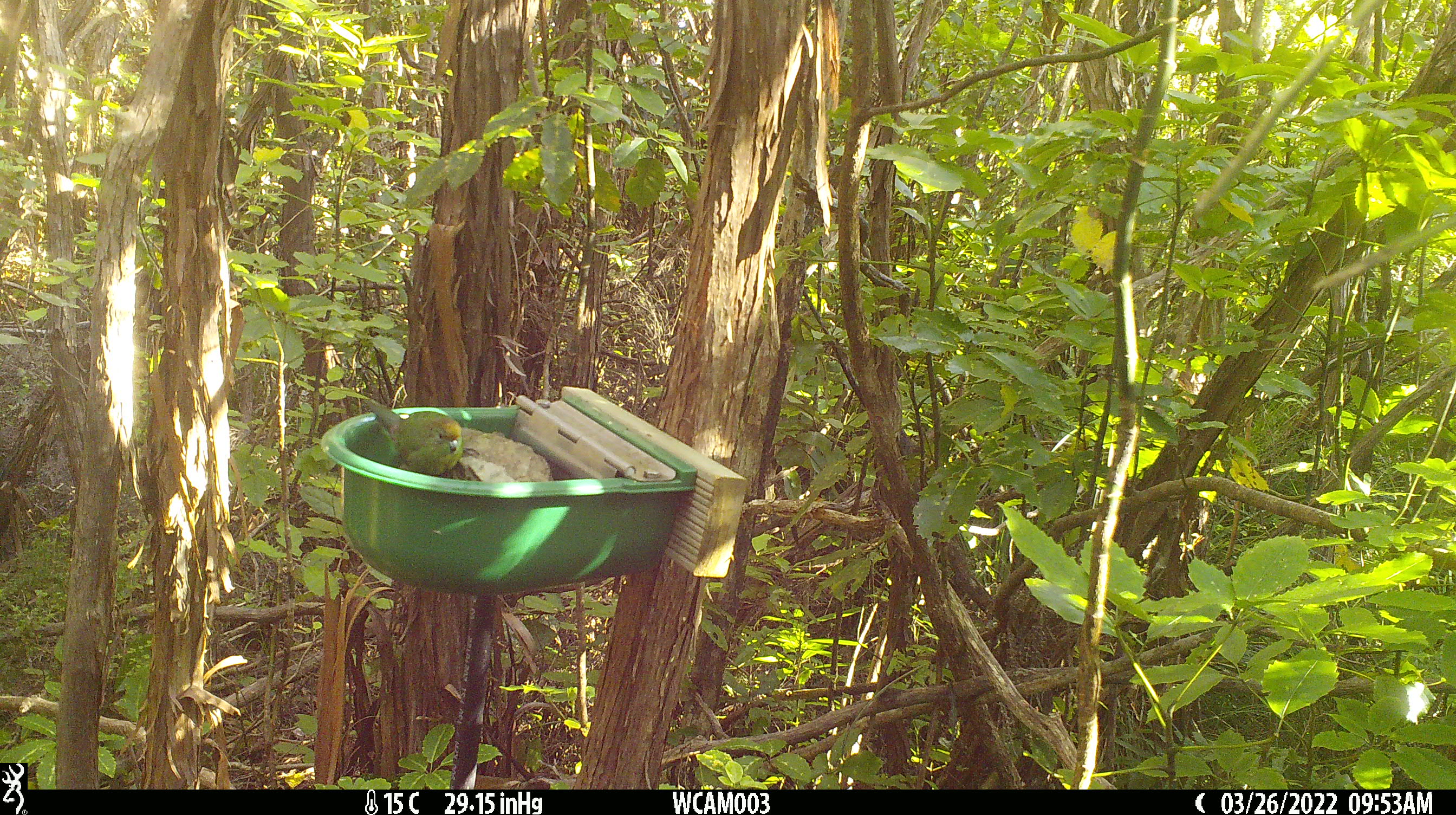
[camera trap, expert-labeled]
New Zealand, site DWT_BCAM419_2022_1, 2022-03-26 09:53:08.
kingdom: Animalia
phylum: Chordata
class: Aves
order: Psittaciformes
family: Psittaculidae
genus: Cyanoramphus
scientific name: Cyanoramphus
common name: parakeet